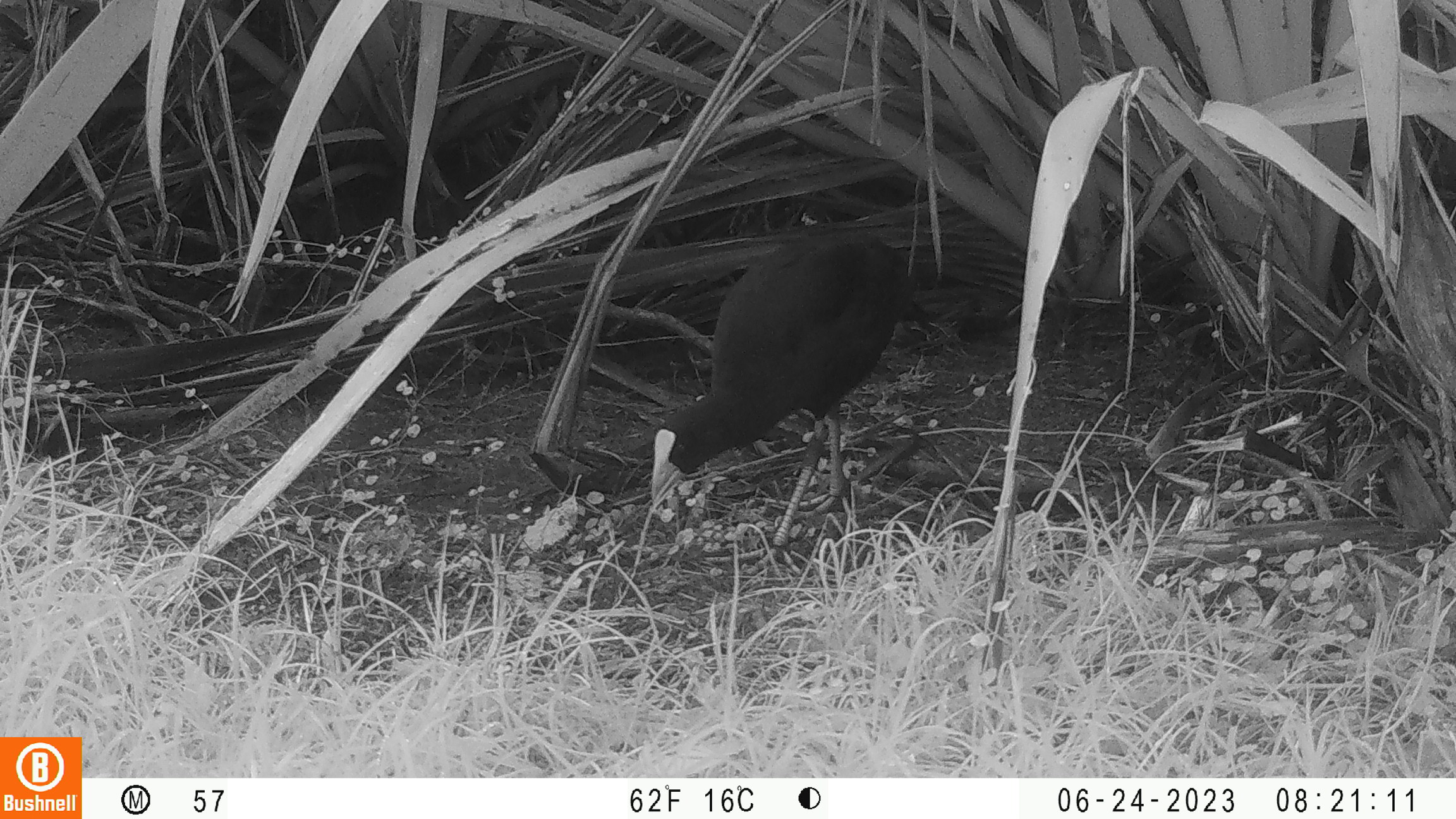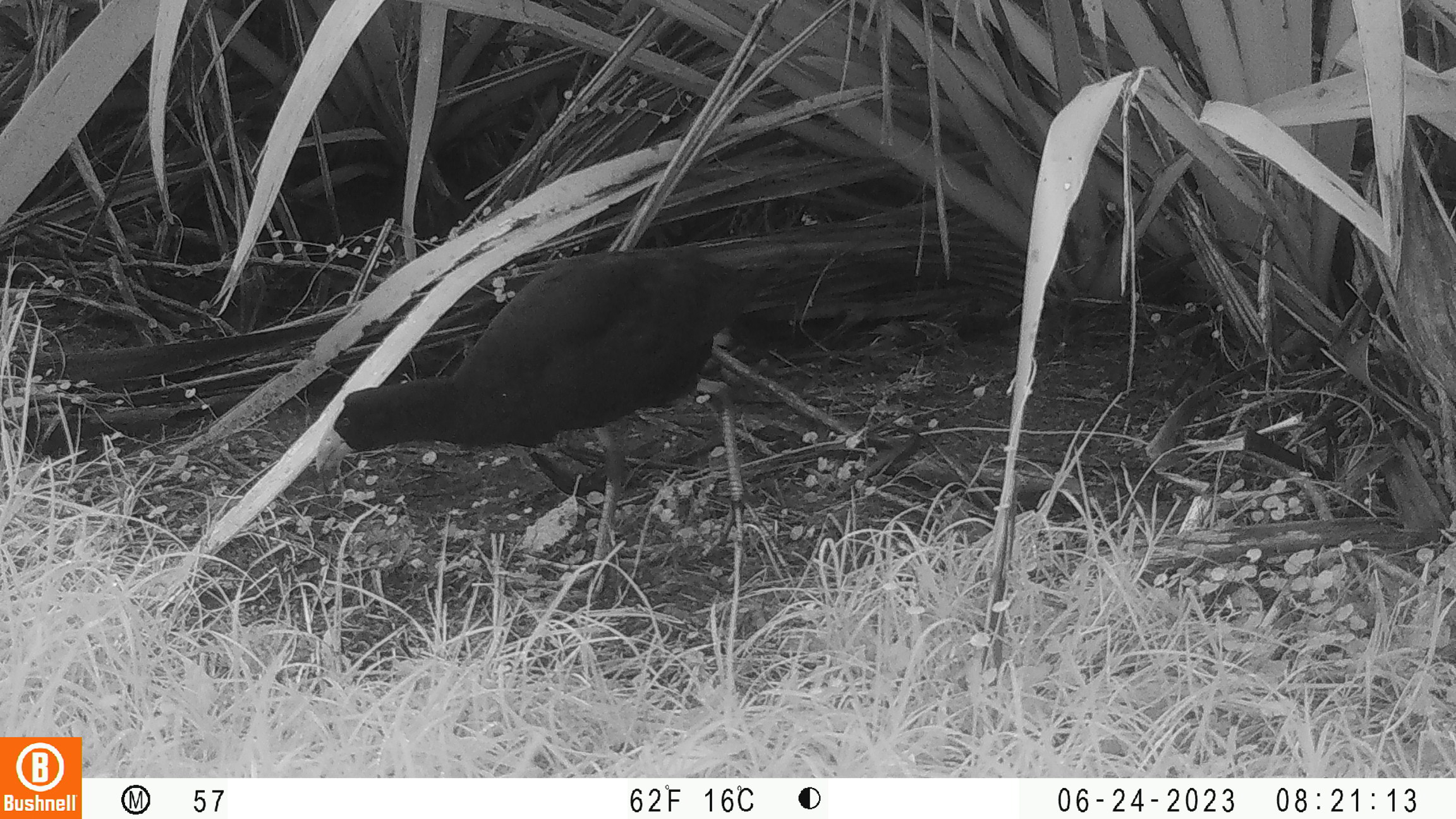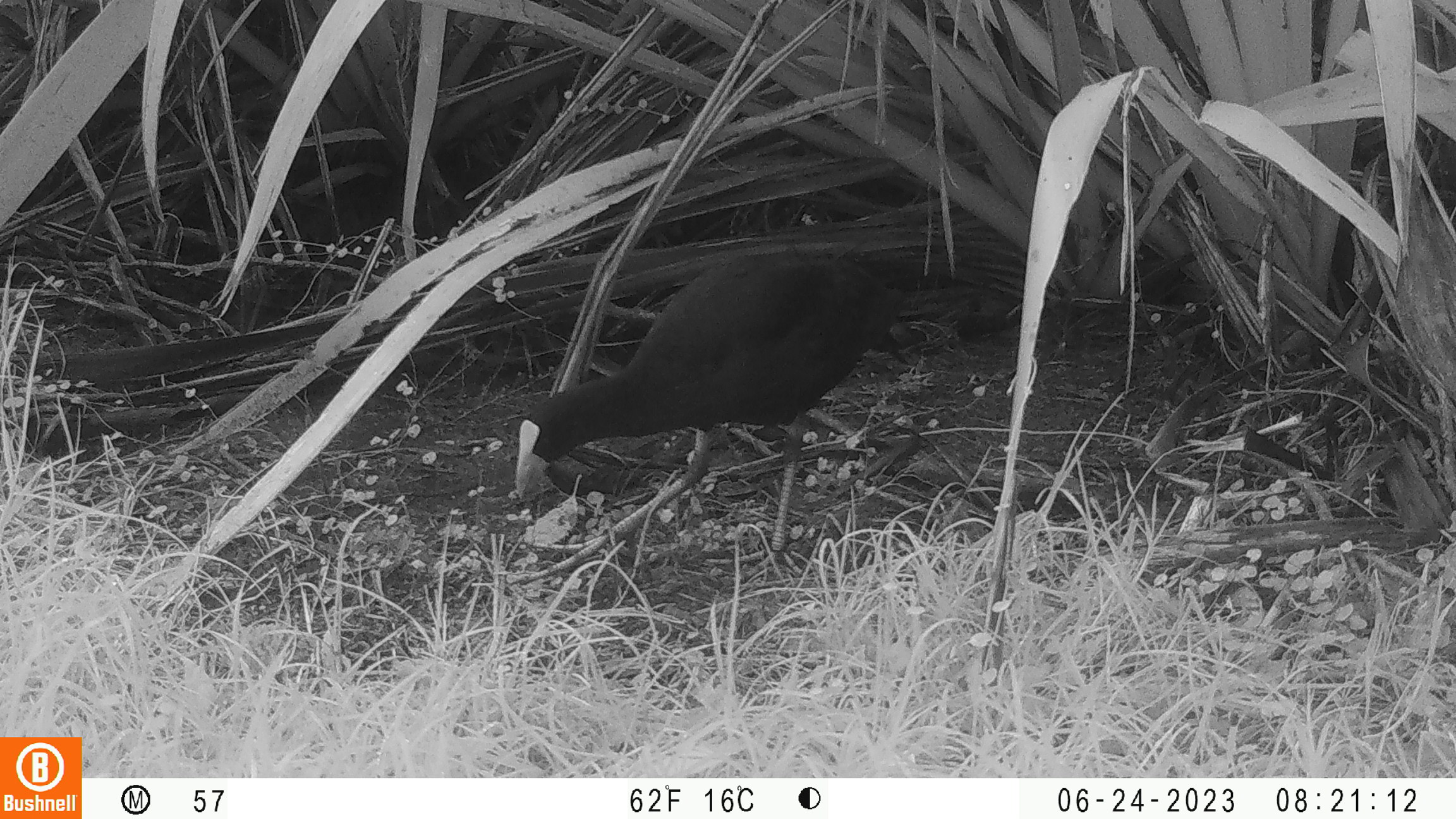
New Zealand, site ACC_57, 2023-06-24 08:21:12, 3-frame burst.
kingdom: Animalia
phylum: Chordata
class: Aves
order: Gruiformes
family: Rallidae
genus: Porphyrio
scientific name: Porphyrio melanotus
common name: australasian swamphen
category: pukeko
Pukeko (australasian swamphen) (Porphyrio melanotus).